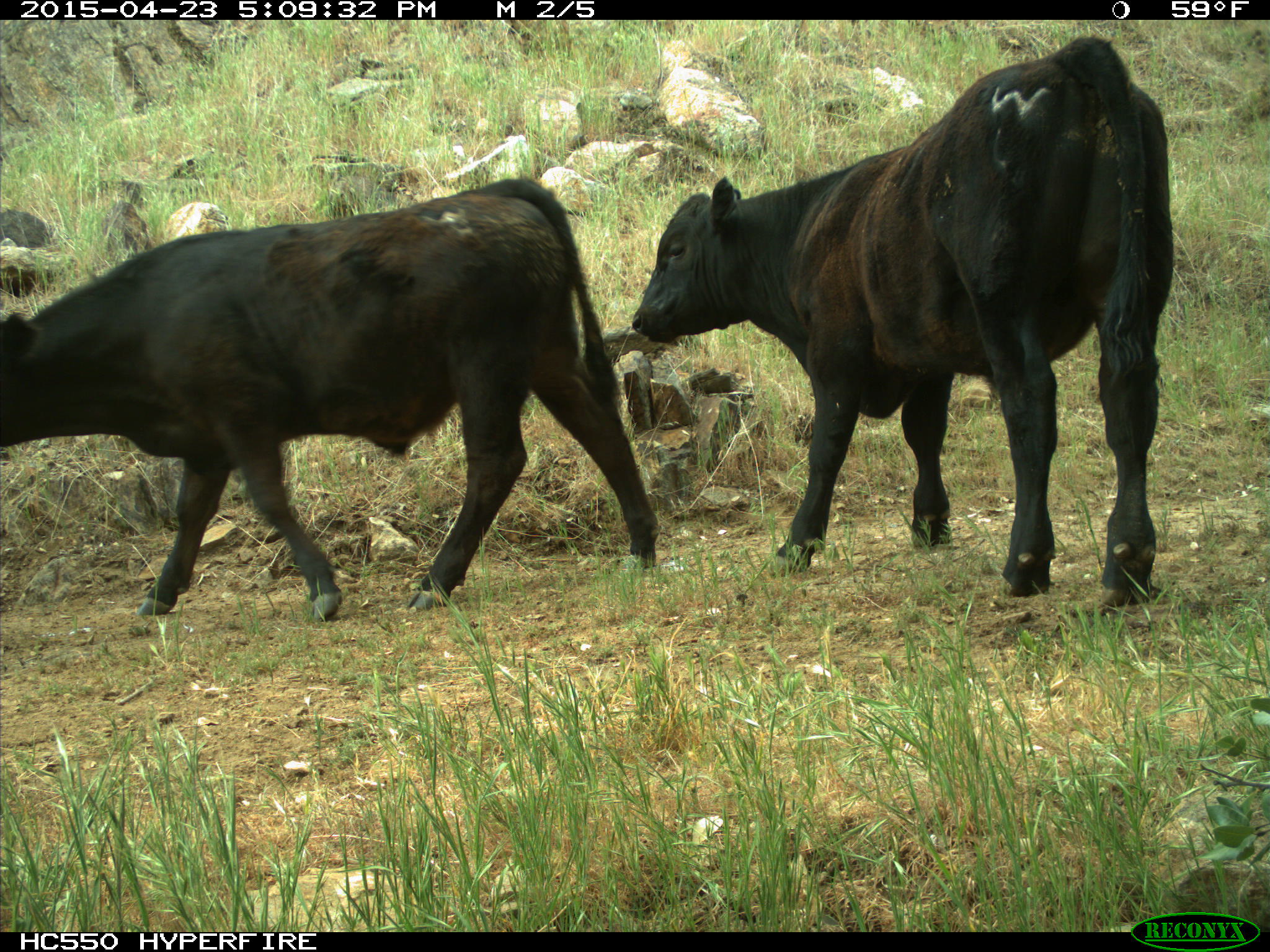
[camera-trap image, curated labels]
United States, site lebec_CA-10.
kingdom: Animalia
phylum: Chordata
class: Mammalia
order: Artiodactyla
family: Bovidae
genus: Bos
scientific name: Bos taurus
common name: domestic cow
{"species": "Bos taurus (domestic cow)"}